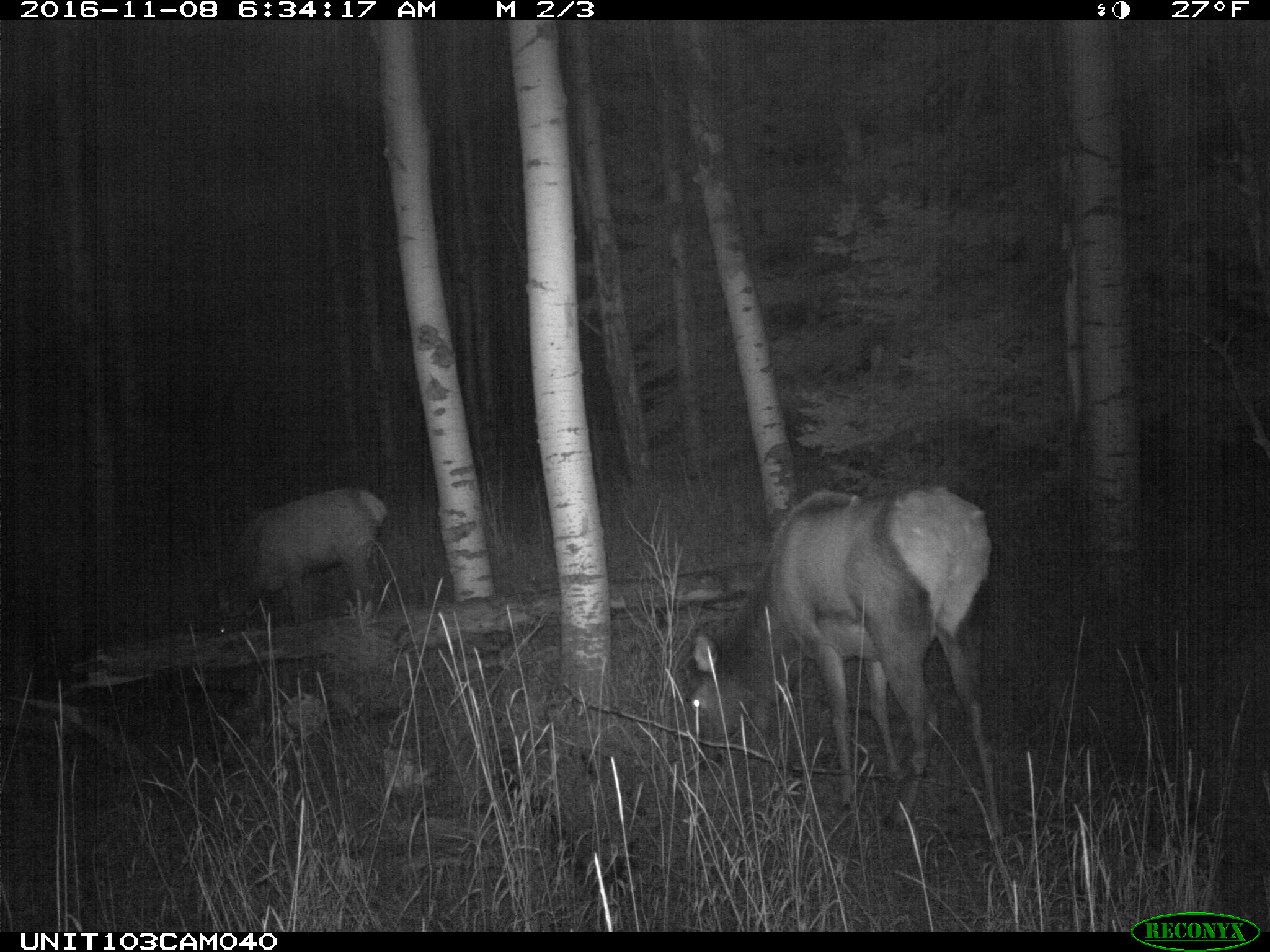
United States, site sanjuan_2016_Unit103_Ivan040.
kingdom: Animalia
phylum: Chordata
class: Mammalia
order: Artiodactyla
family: Cervidae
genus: Cervus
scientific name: Cervus elaphus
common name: red deer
Cervus elaphus (red deer).